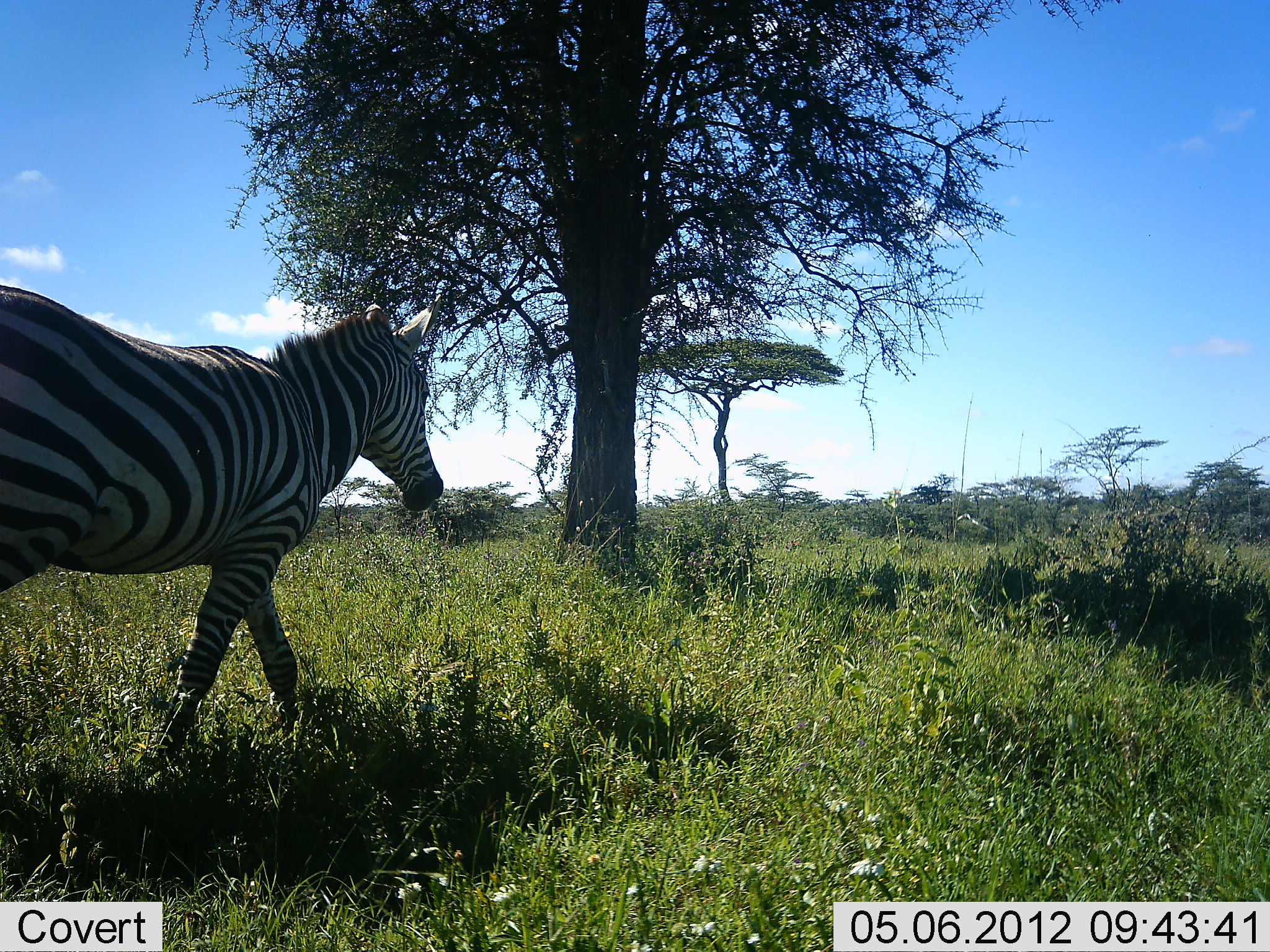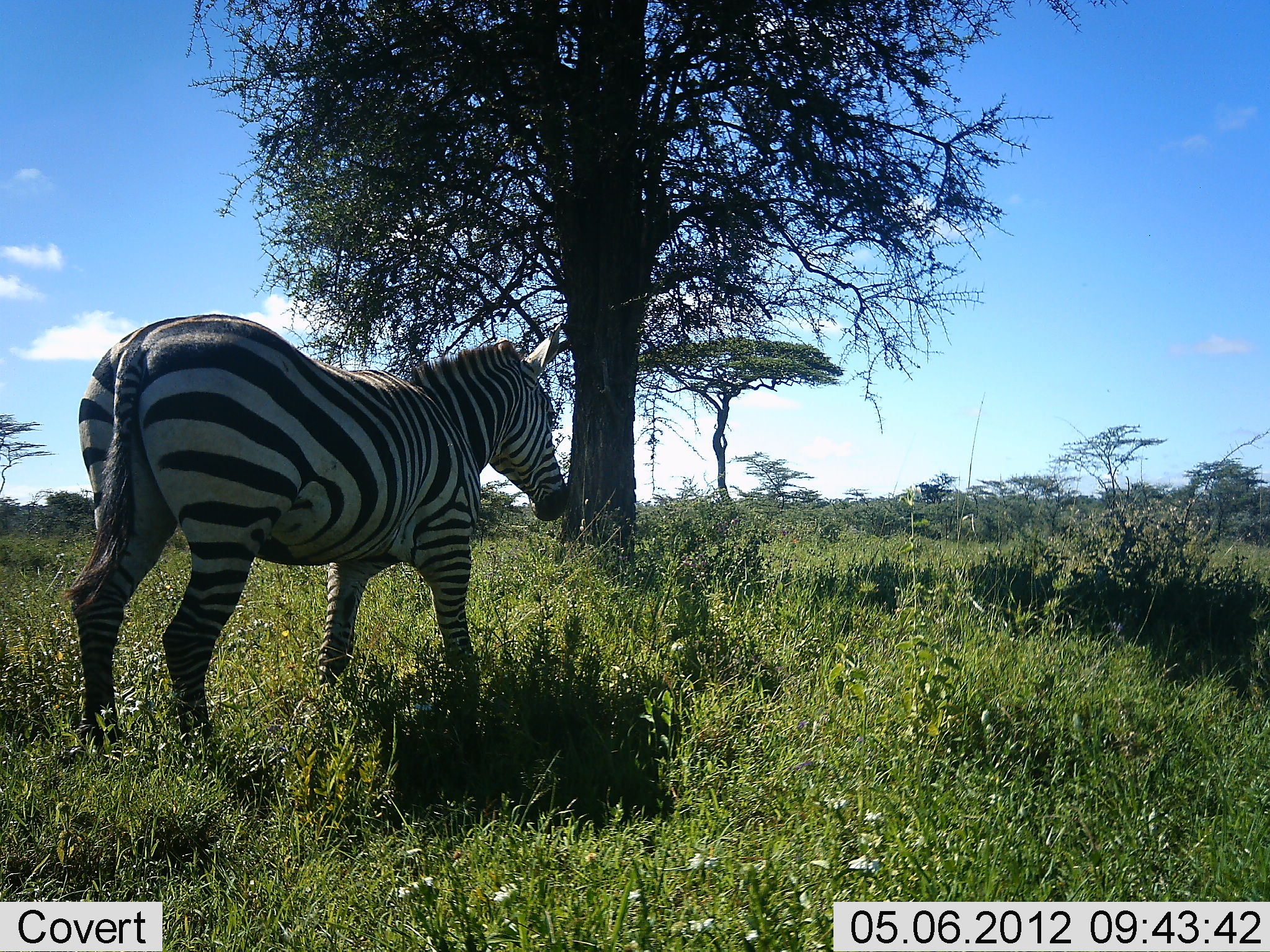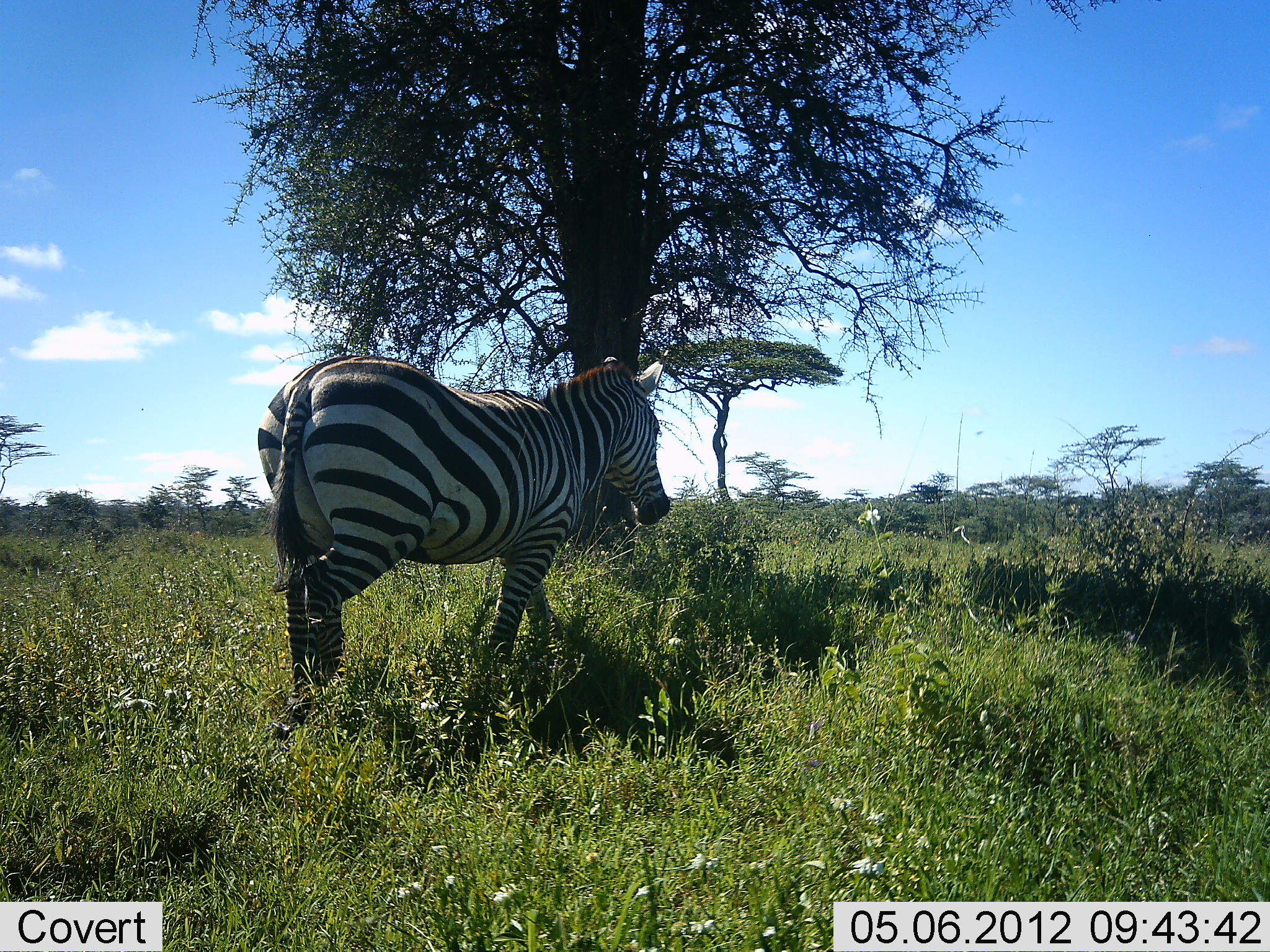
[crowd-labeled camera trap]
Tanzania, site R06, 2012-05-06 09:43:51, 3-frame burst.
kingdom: Animalia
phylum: Chordata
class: Mammalia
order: Perissodactyla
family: Equidae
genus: Equus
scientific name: Equus quagga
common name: plains zebra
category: zebra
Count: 1.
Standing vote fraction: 8%.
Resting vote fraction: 0%.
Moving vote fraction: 92%.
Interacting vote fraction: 0%.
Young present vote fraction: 0%.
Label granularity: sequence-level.